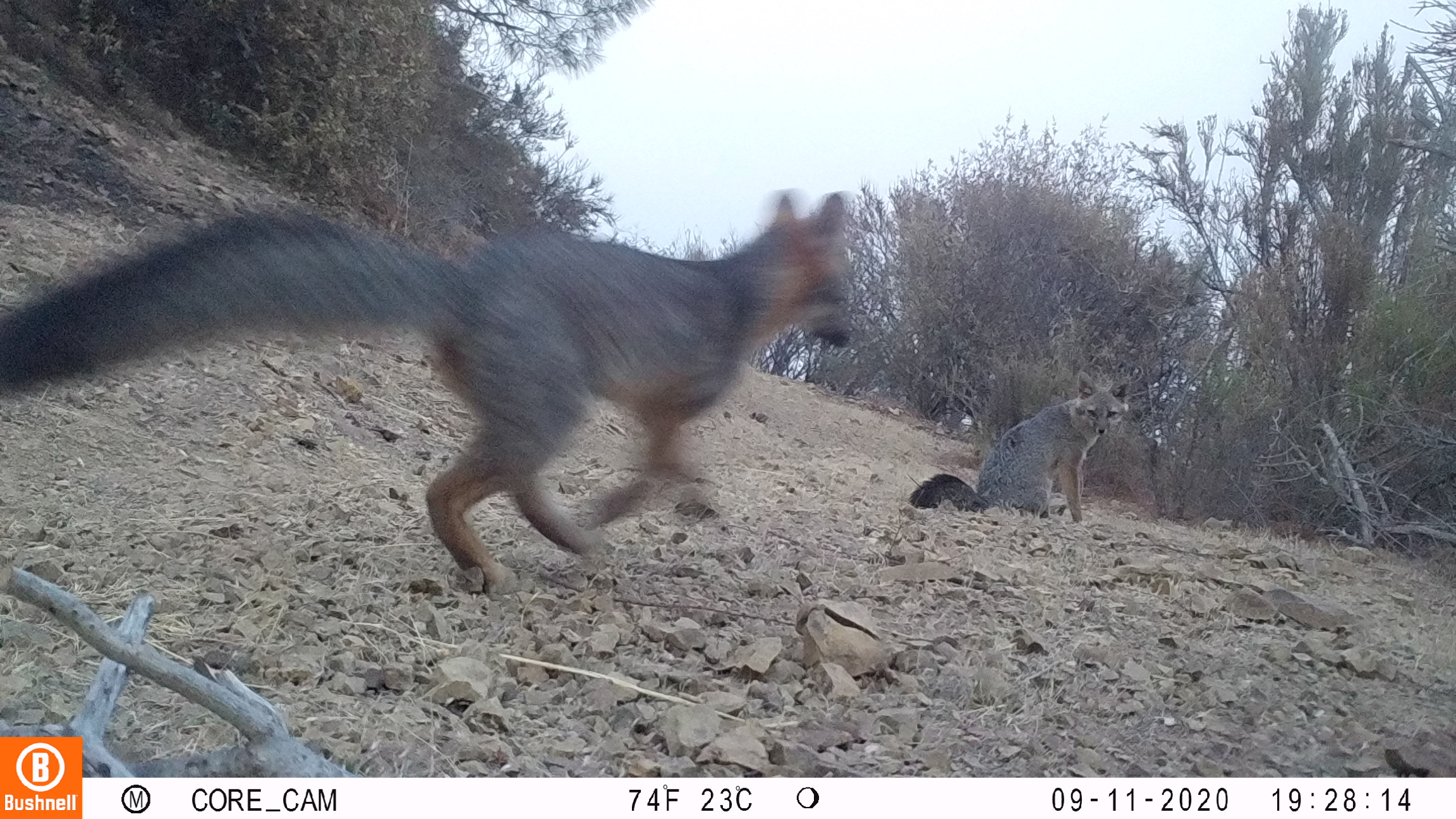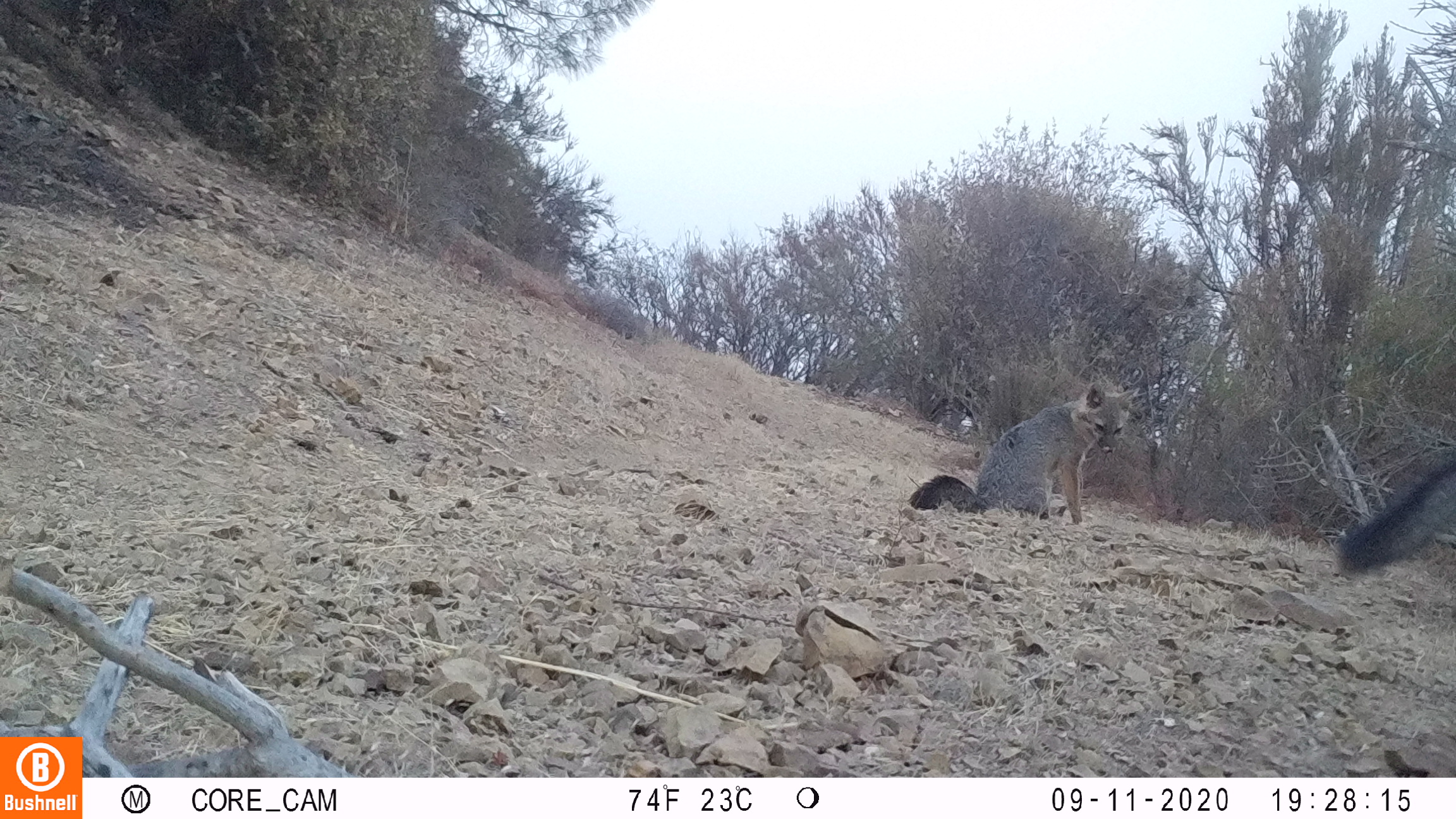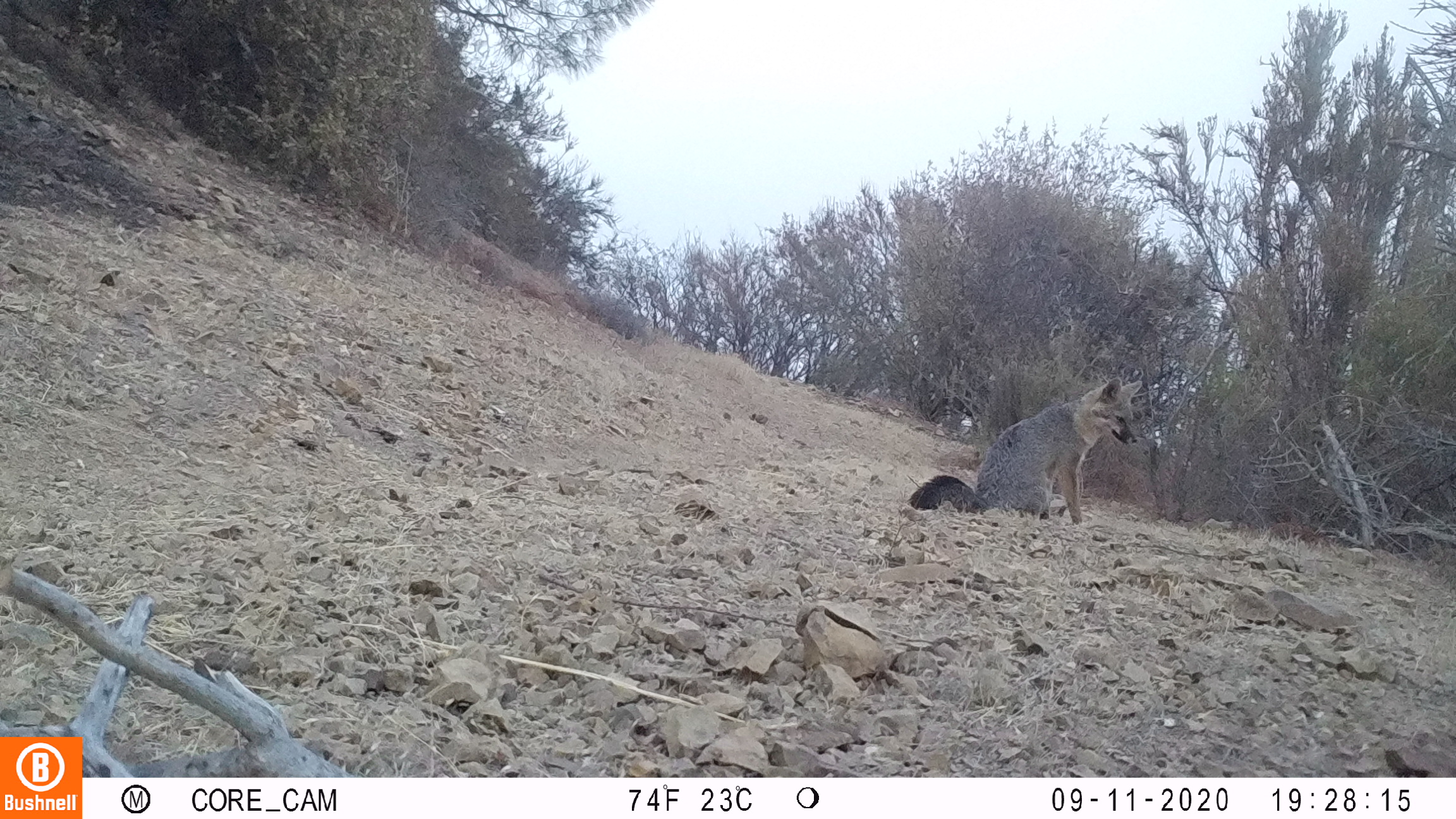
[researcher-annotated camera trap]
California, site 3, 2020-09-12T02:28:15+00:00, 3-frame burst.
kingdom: Animalia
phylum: Chordata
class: Mammalia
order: Carnivora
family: Canidae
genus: Urocyon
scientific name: Urocyon cinereoargenteus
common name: gray fox